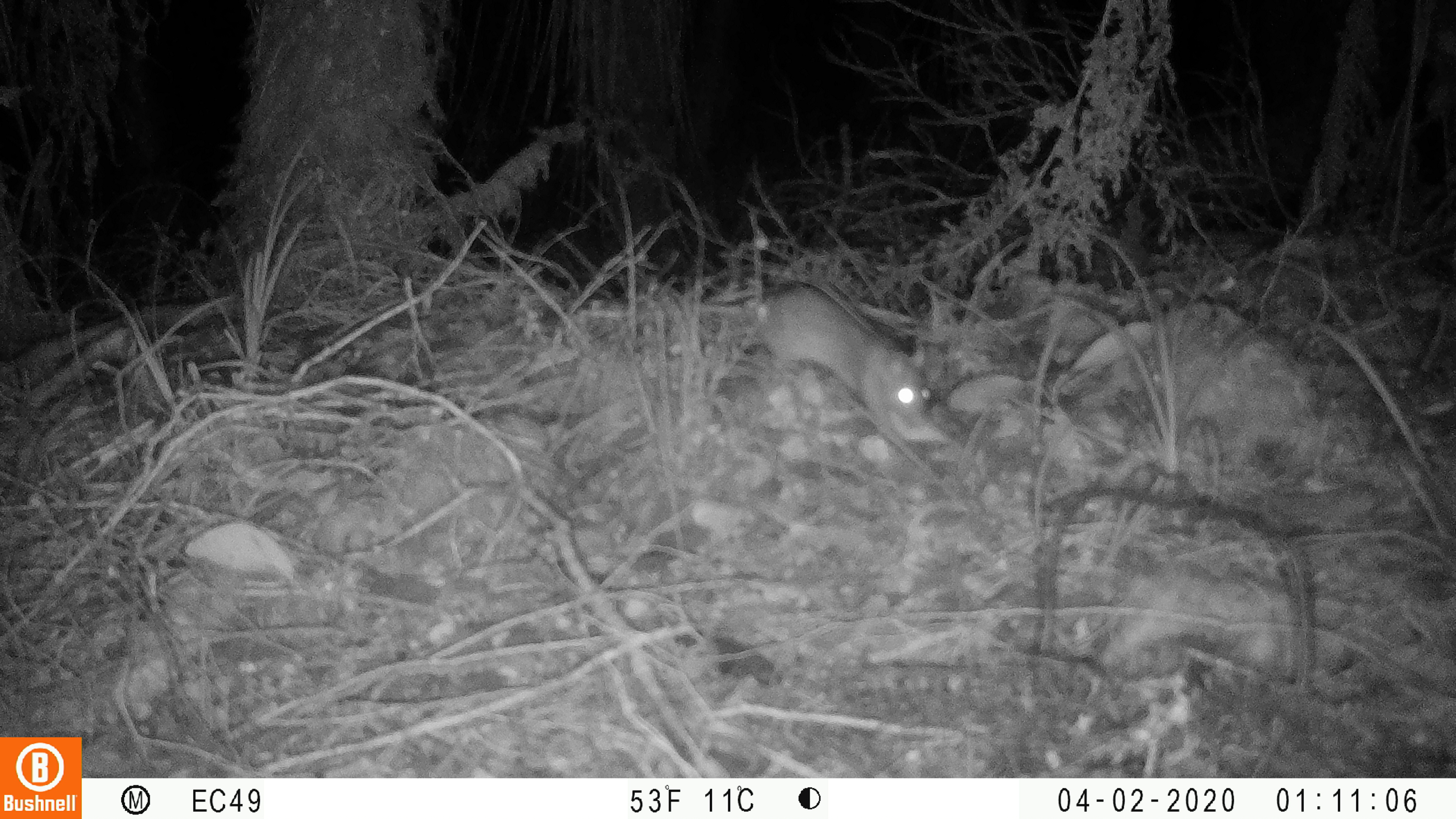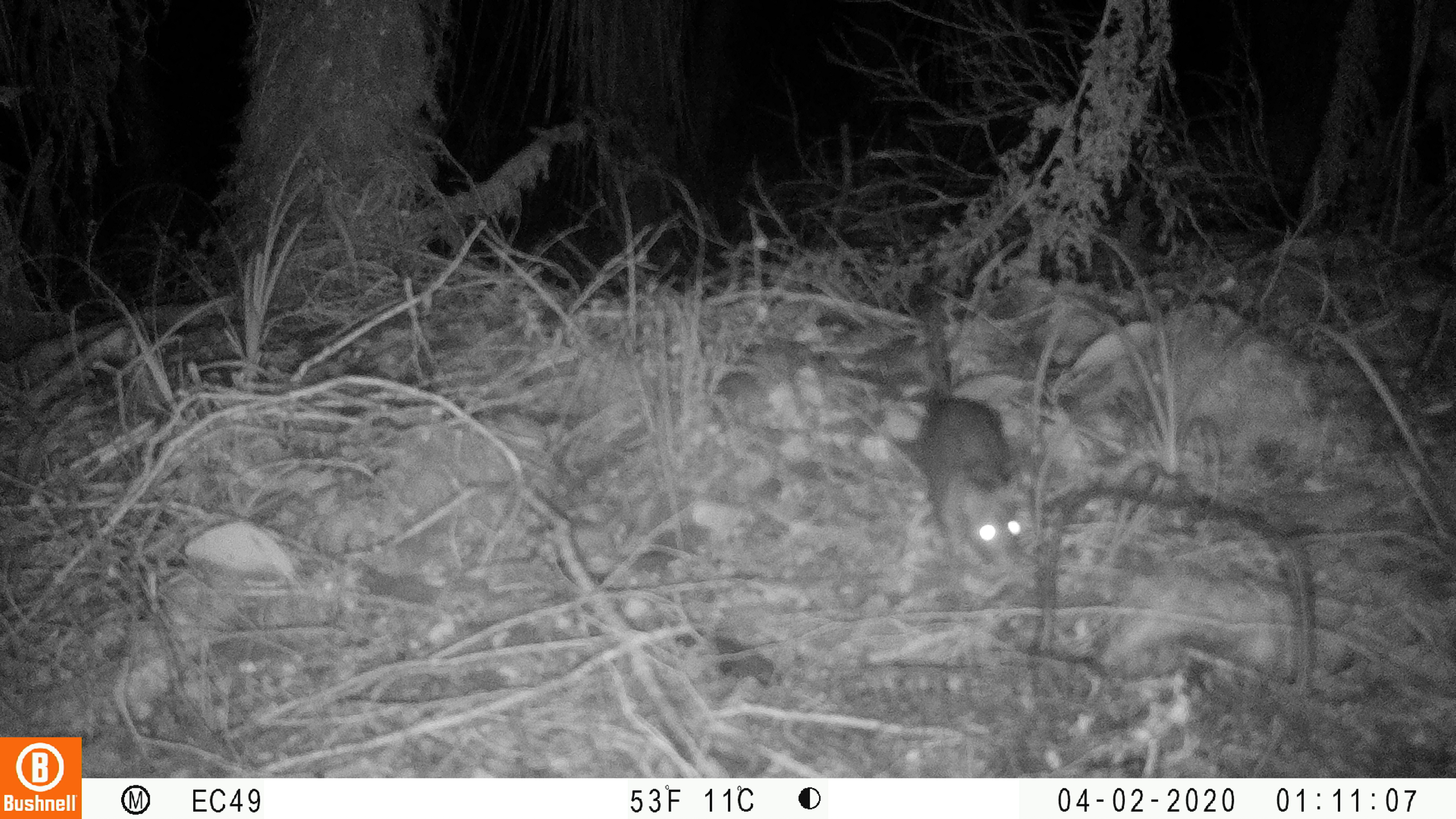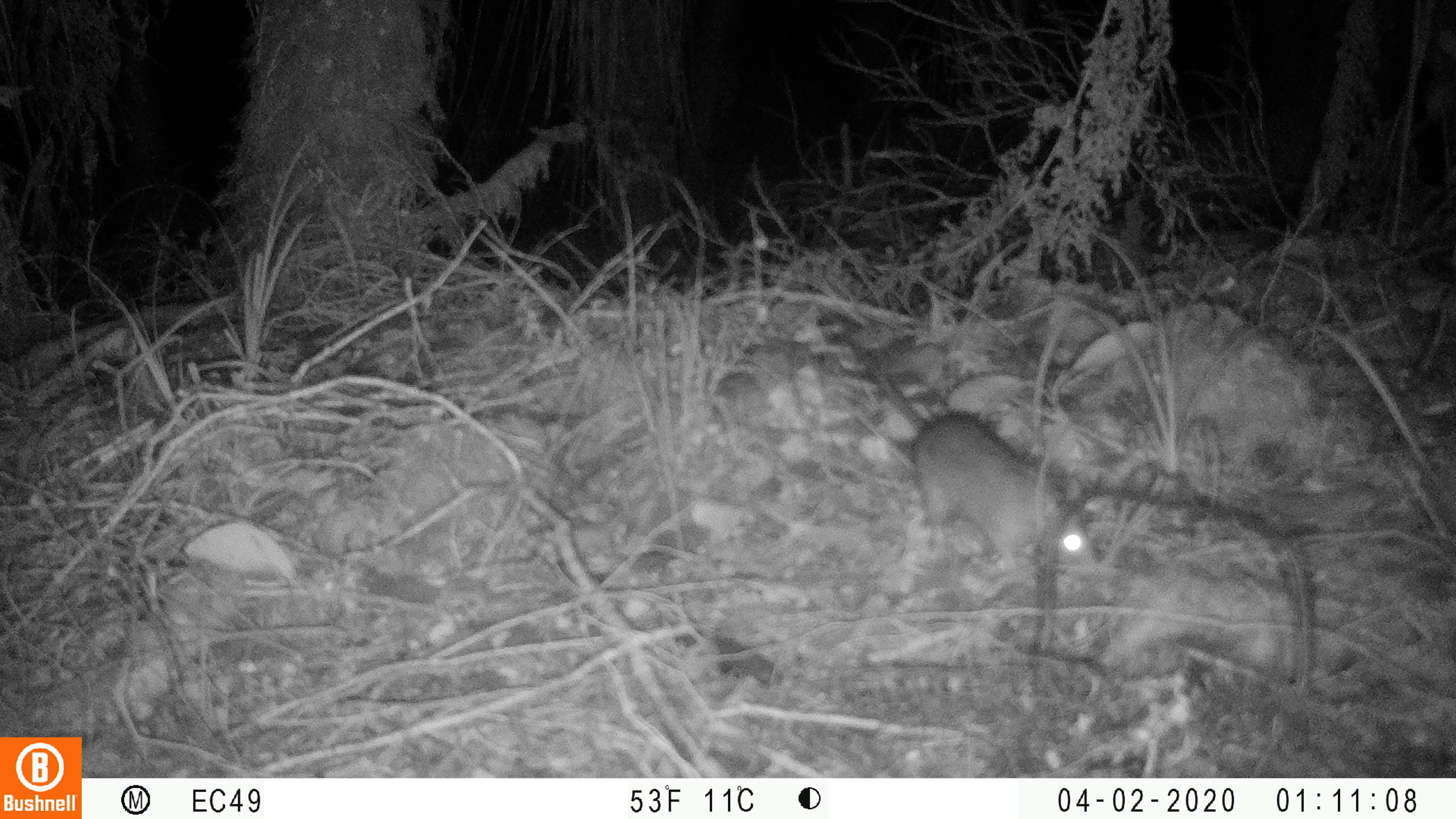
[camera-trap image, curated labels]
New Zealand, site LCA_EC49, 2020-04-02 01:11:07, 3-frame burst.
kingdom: Animalia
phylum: Chordata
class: Mammalia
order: Rodentia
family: Muridae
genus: Rattus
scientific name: Rattus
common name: rat